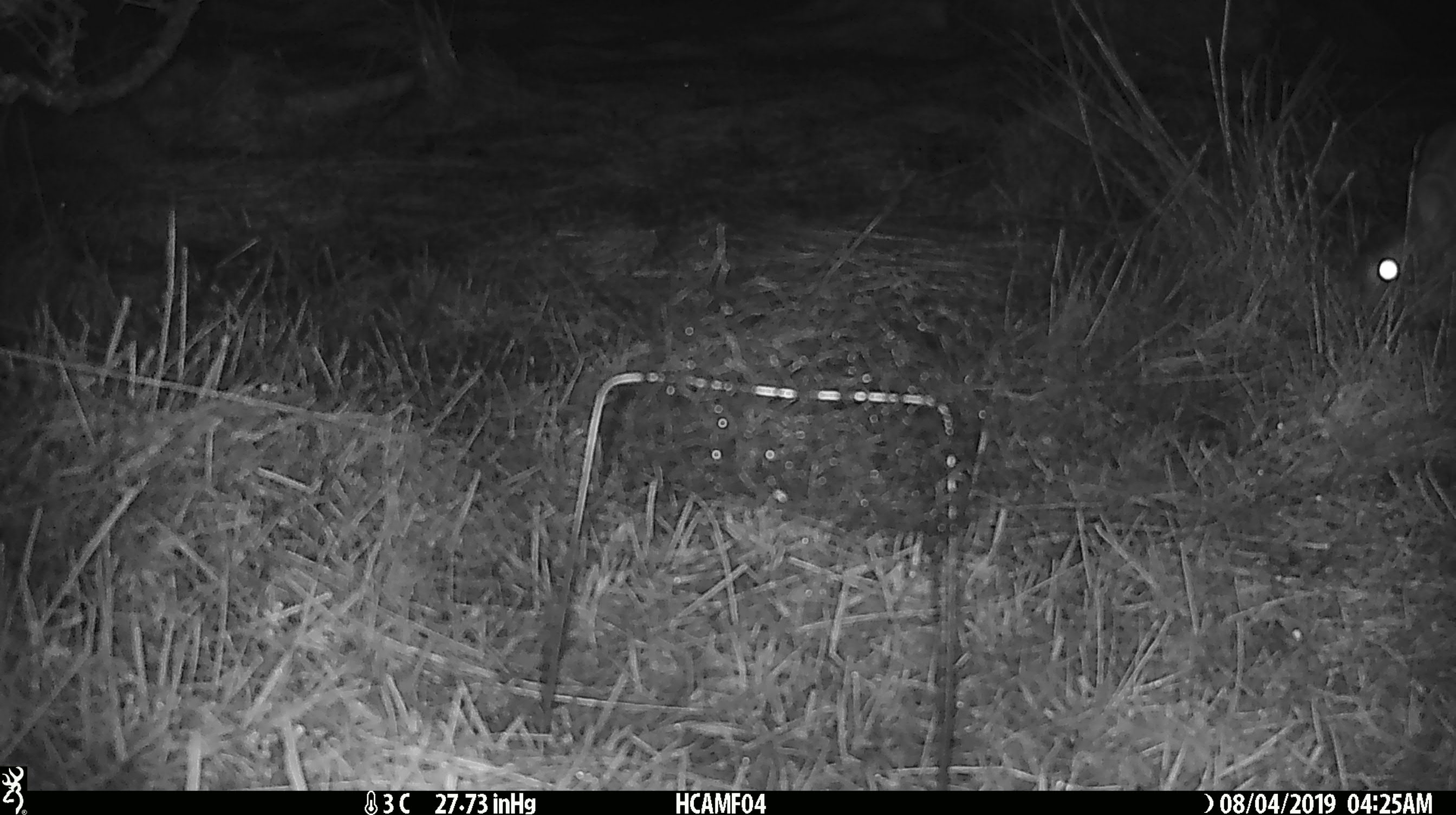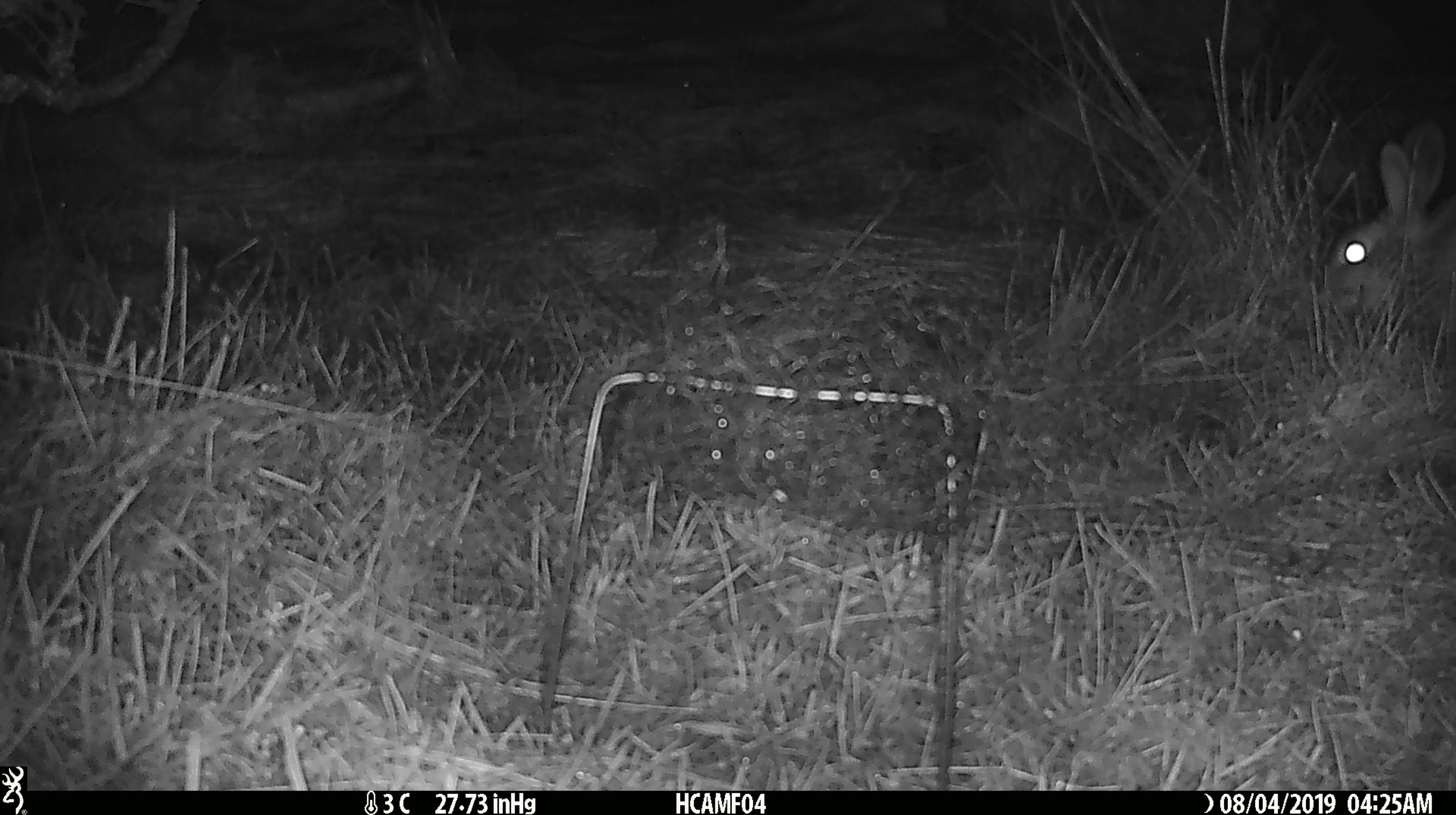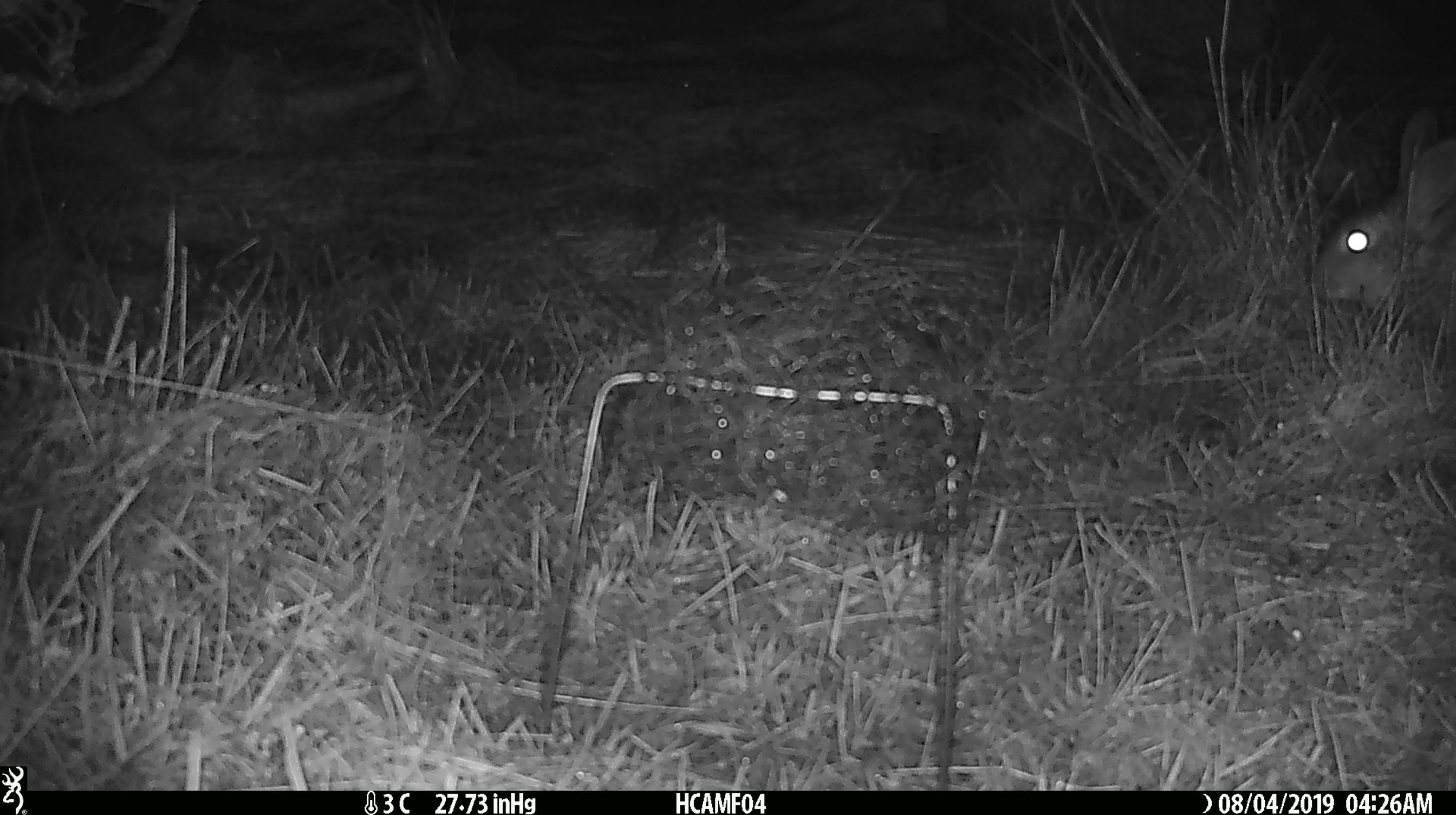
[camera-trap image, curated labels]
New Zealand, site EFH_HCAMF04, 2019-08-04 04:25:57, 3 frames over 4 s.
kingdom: Animalia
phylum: Chordata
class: Mammalia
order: Lagomorpha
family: Leporidae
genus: Lepus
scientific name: Lepus europaeus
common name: brown hare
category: hare